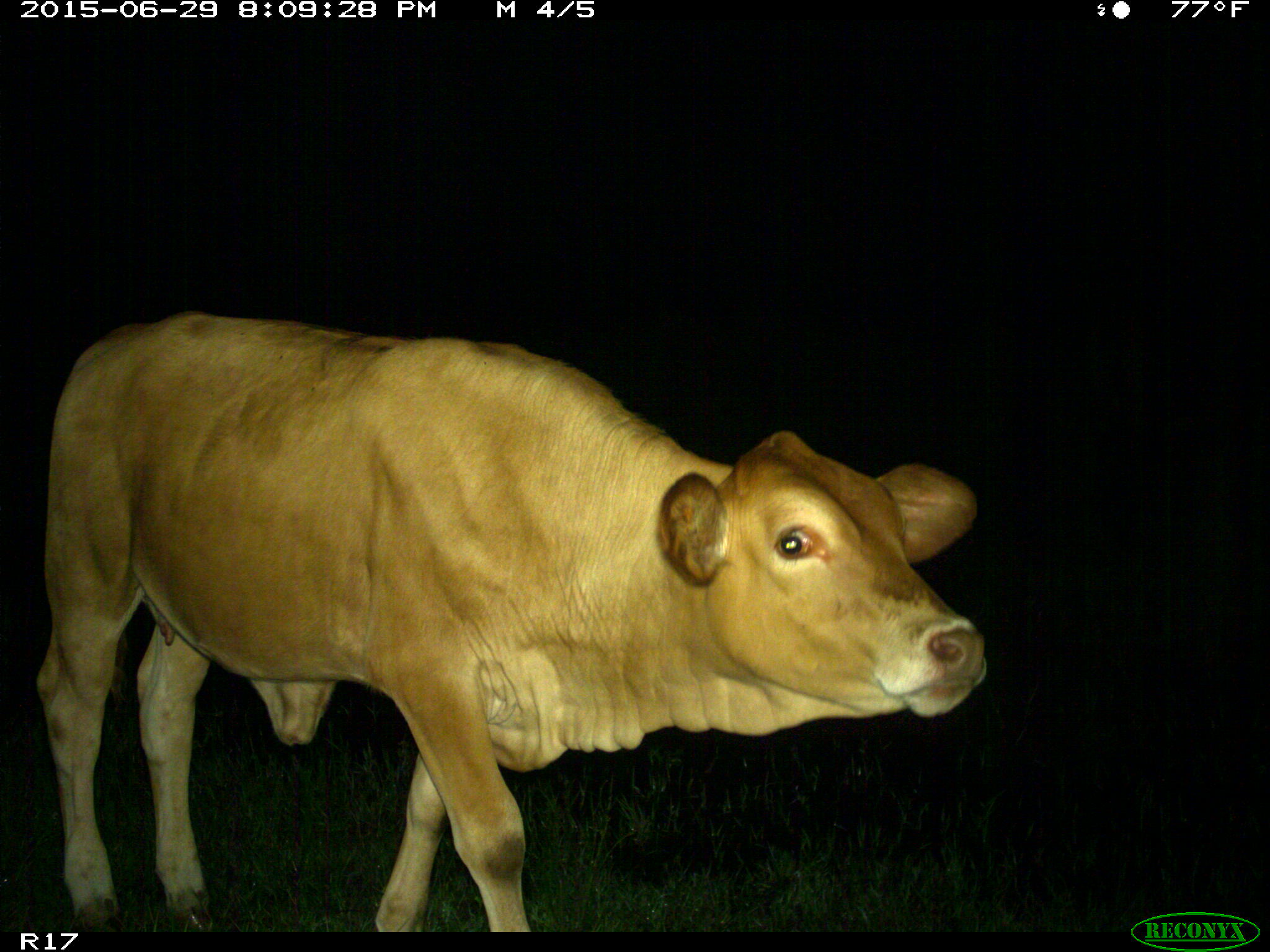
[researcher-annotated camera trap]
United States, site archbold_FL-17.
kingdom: Animalia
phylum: Chordata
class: Mammalia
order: Artiodactyla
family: Bovidae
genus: Bos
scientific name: Bos taurus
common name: domestic cow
Bos taurus (domestic cow).